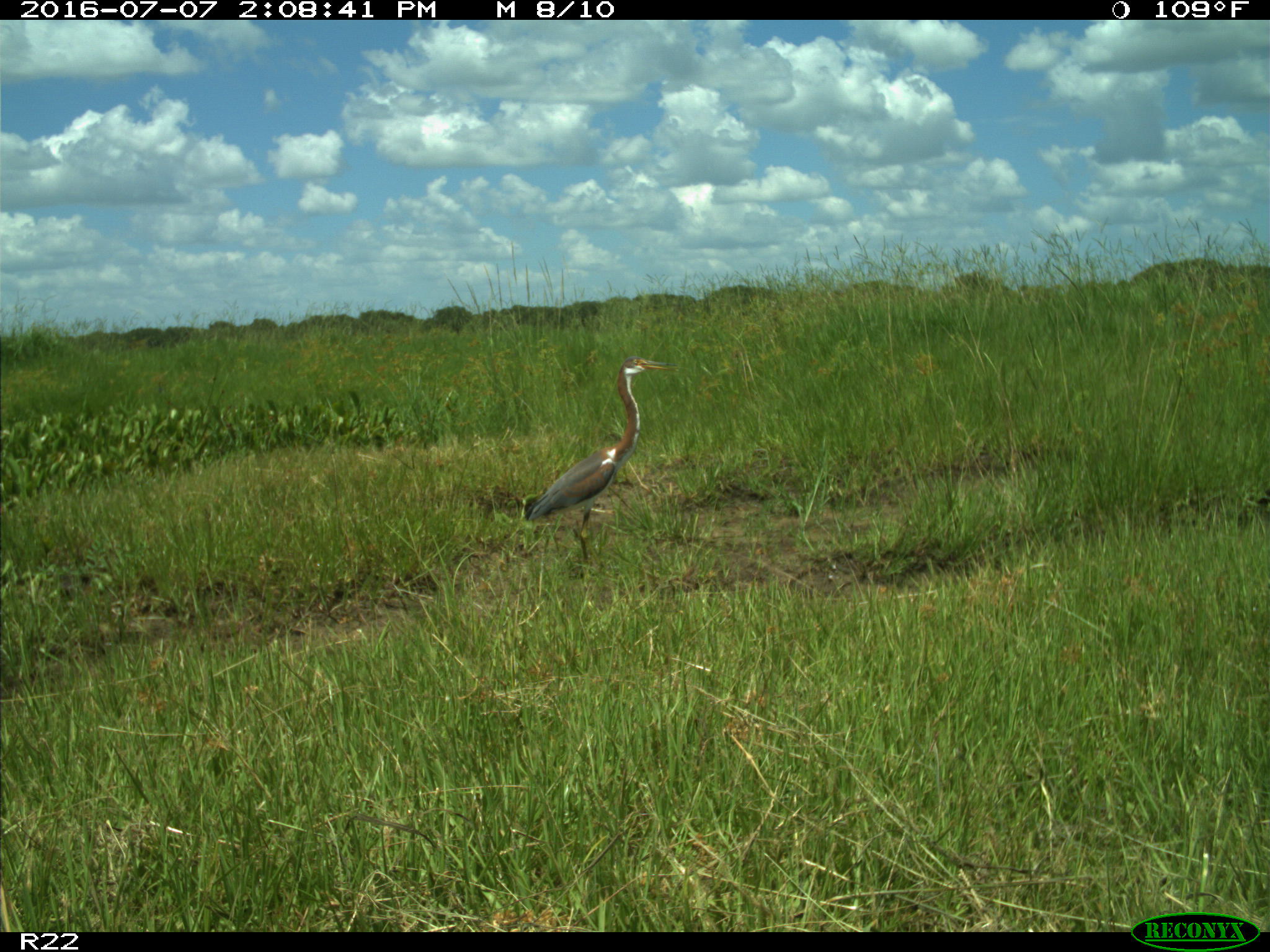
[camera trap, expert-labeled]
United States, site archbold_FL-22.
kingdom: Animalia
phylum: Chordata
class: Aves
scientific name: Aves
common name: birds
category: unidentified bird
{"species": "unidentified bird (birds) (Aves)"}